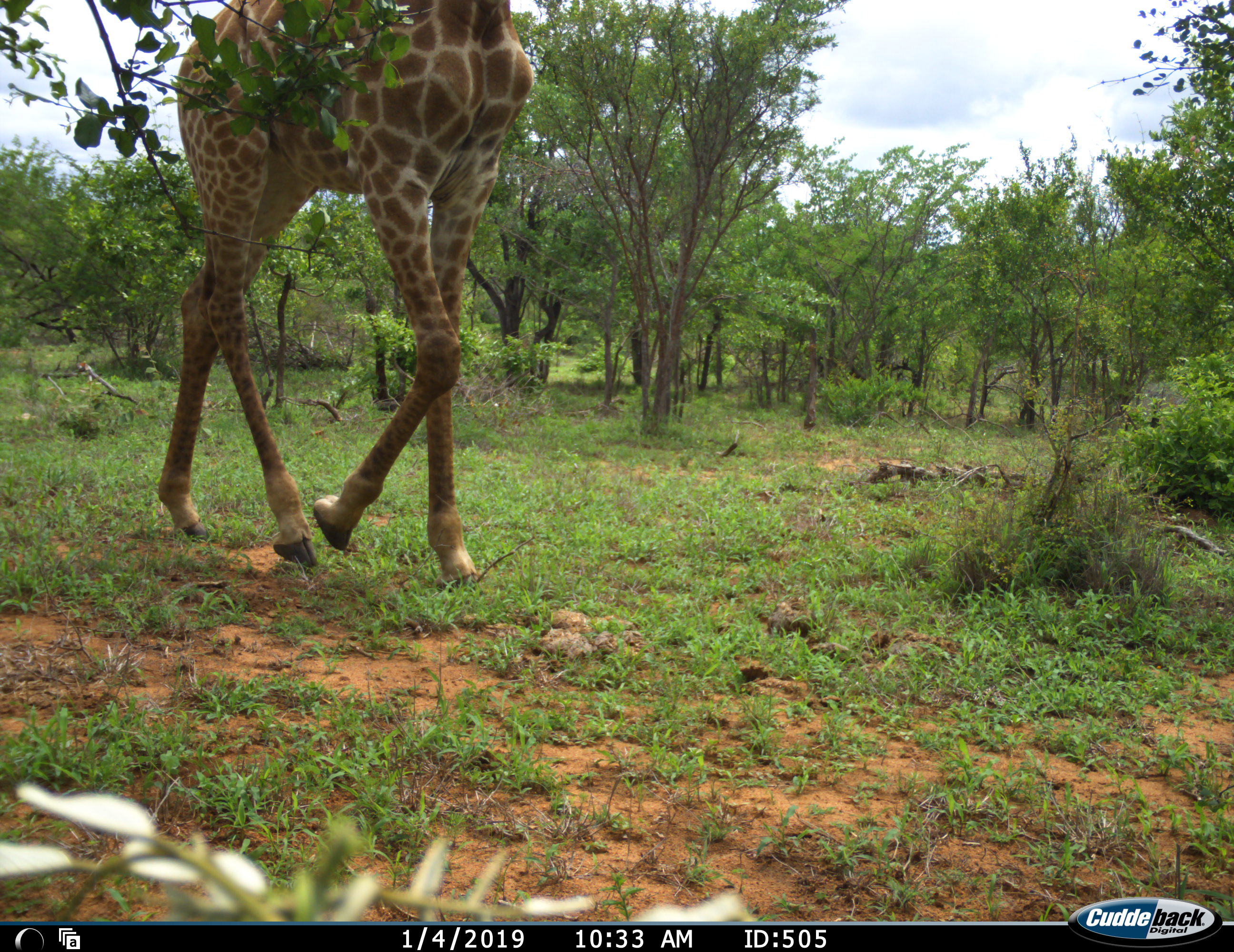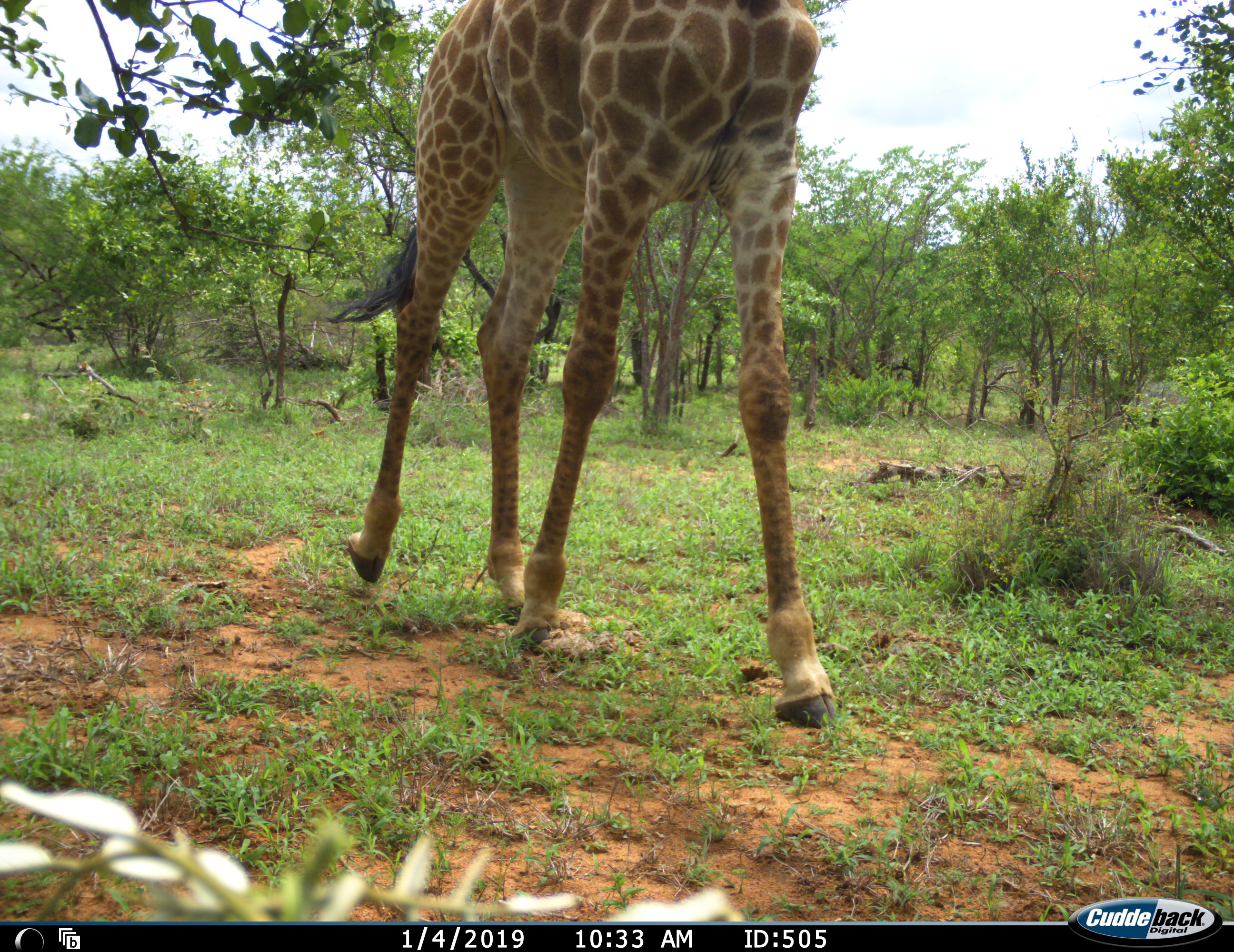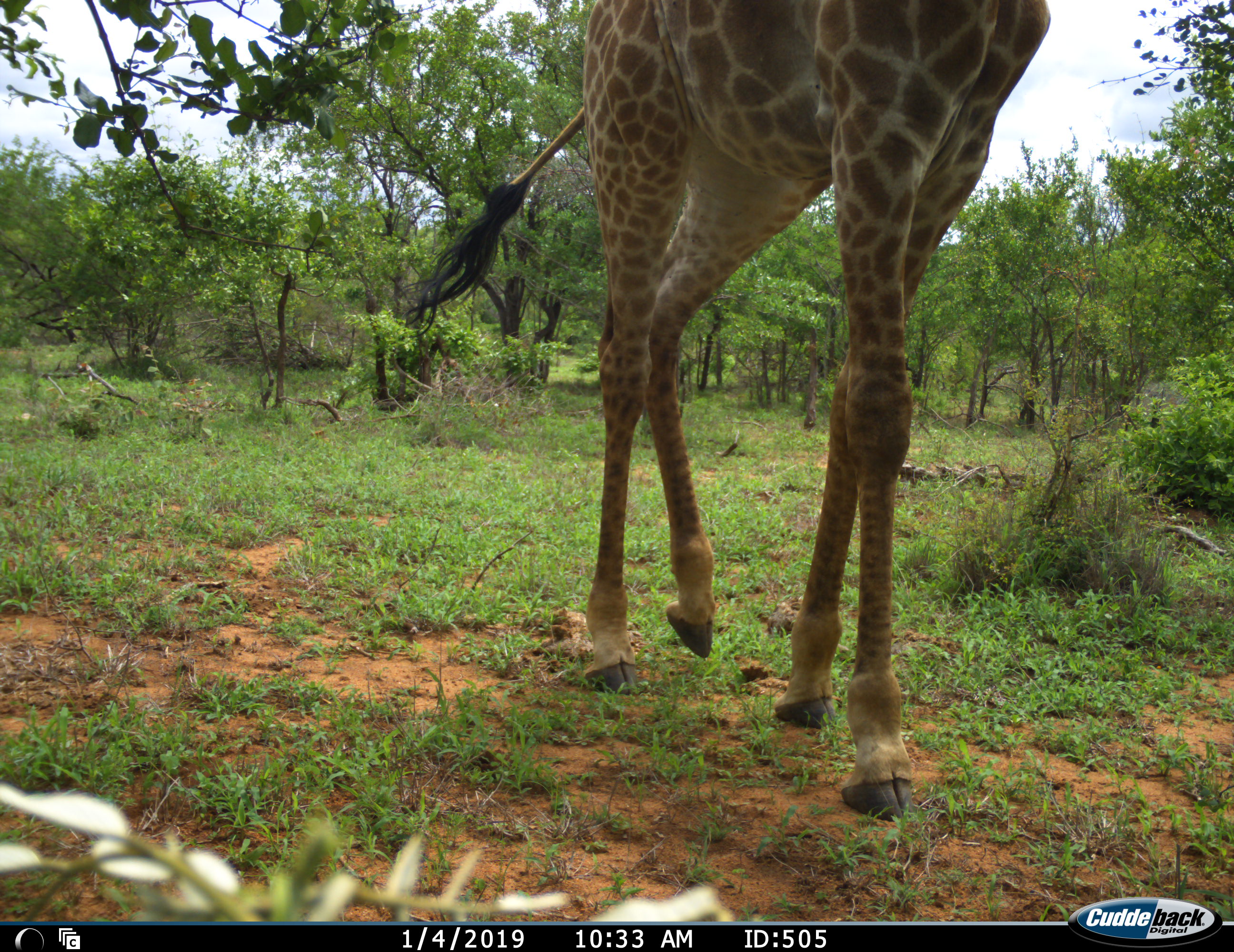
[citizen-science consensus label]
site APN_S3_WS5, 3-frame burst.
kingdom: Animalia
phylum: Chordata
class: Mammalia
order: Artiodactyla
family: Giraffidae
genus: Giraffa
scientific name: Giraffa camelopardalis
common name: giraffe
Giraffe (Giraffa camelopardalis), count 1. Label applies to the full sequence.